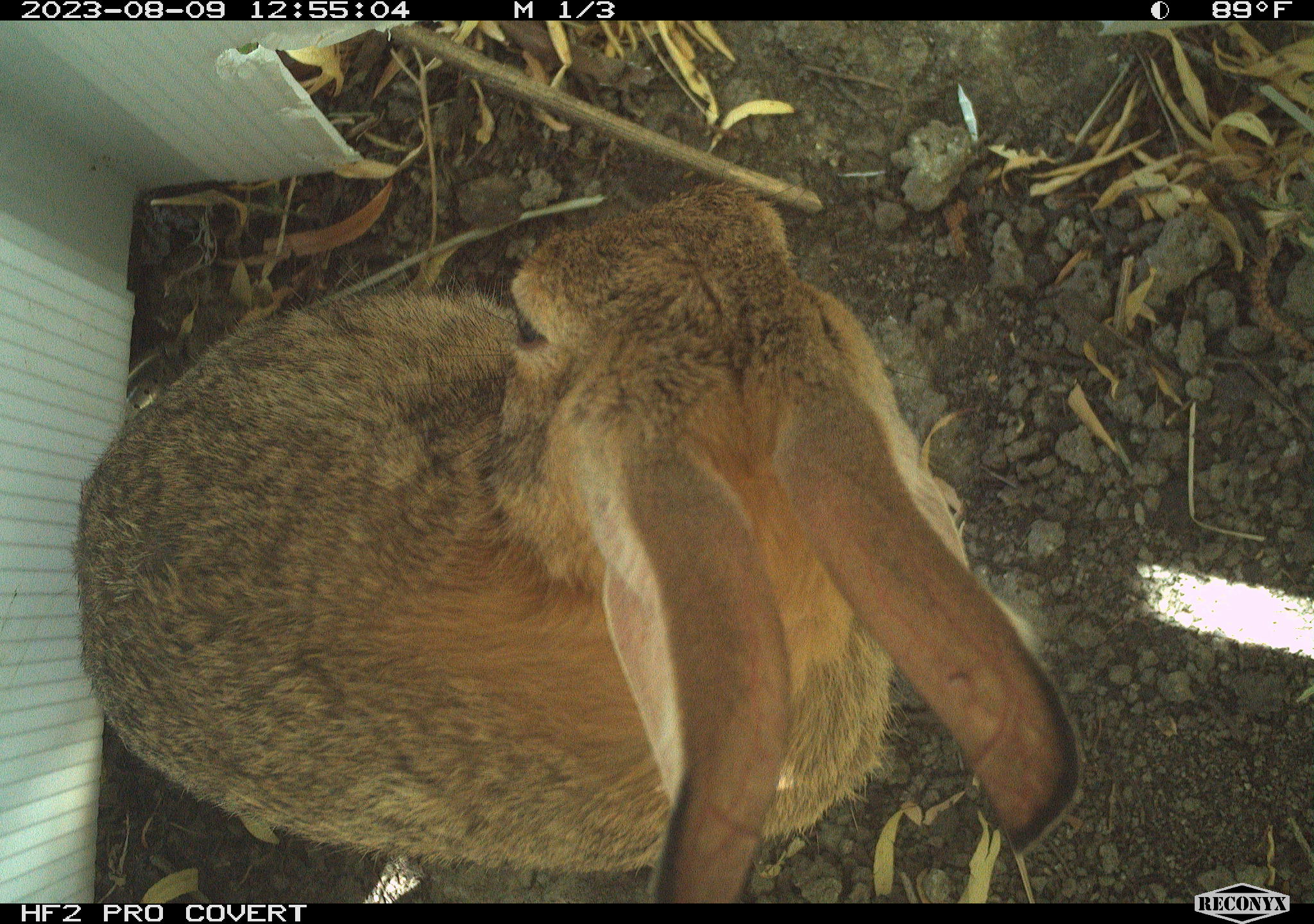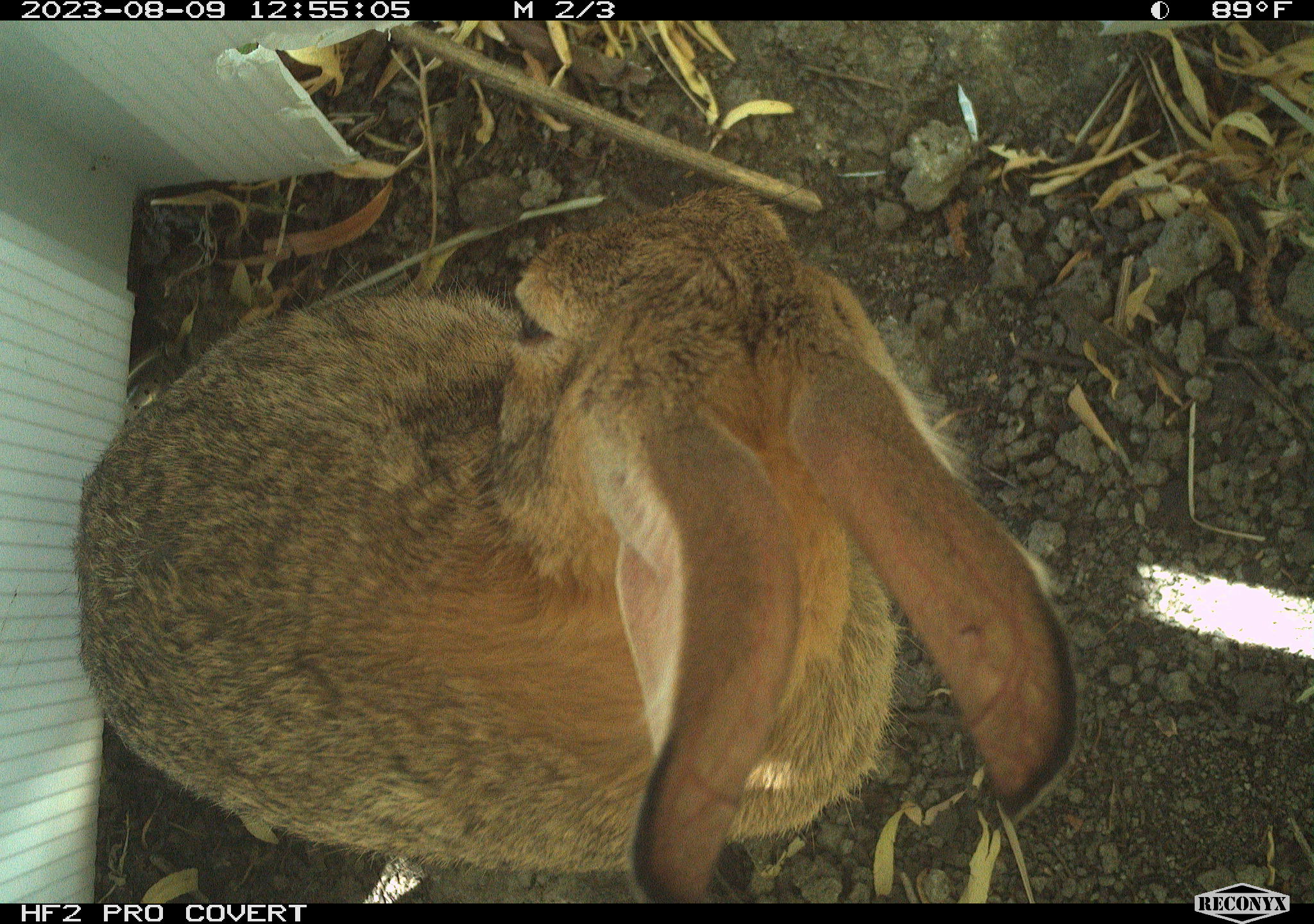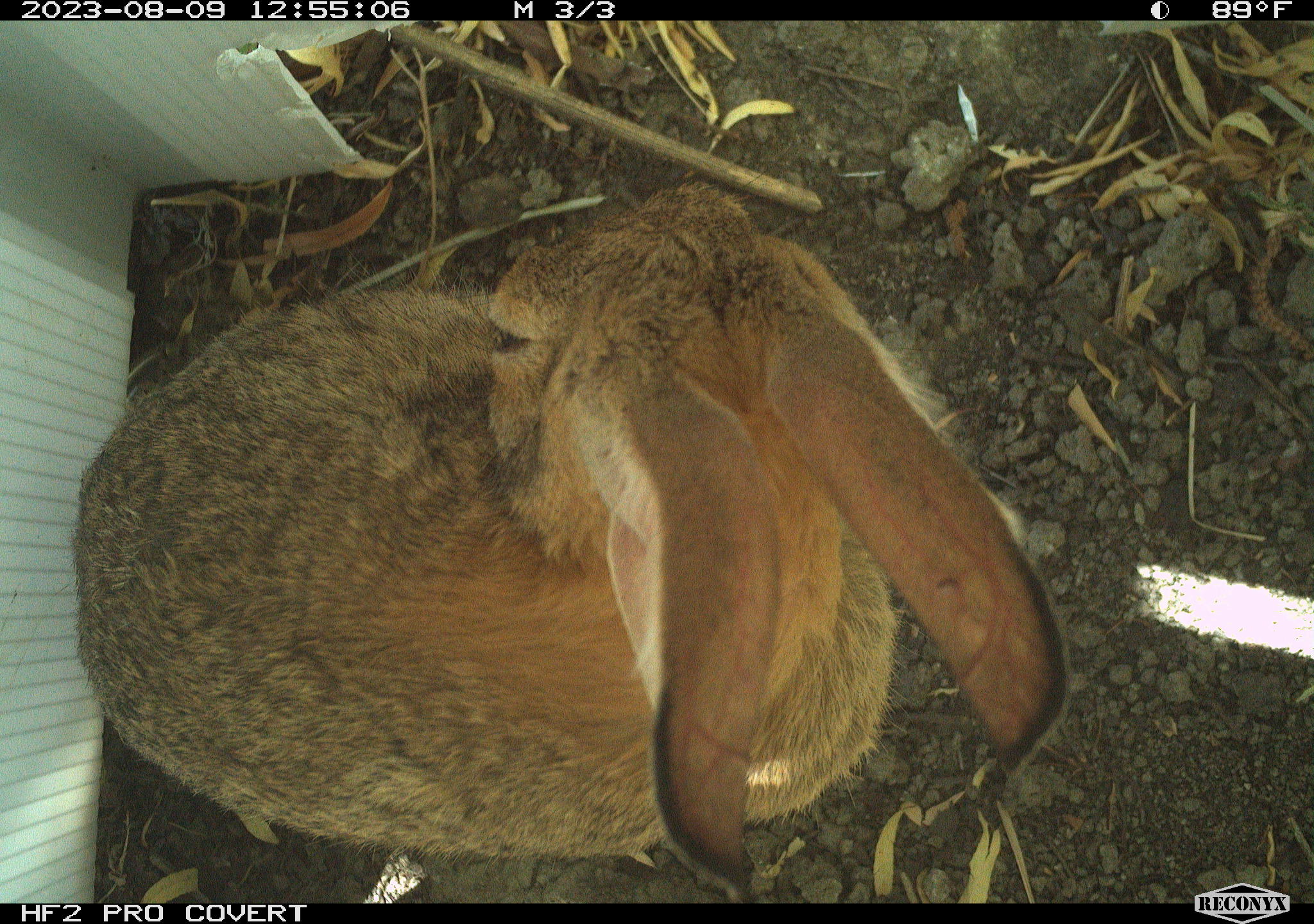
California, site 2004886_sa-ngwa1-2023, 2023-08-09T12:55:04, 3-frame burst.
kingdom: Animalia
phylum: Chordata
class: Mammalia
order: Lagomorpha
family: Leporidae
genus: Sylvilagus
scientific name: Sylvilagus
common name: cottontail rabbits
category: sylvilagus species